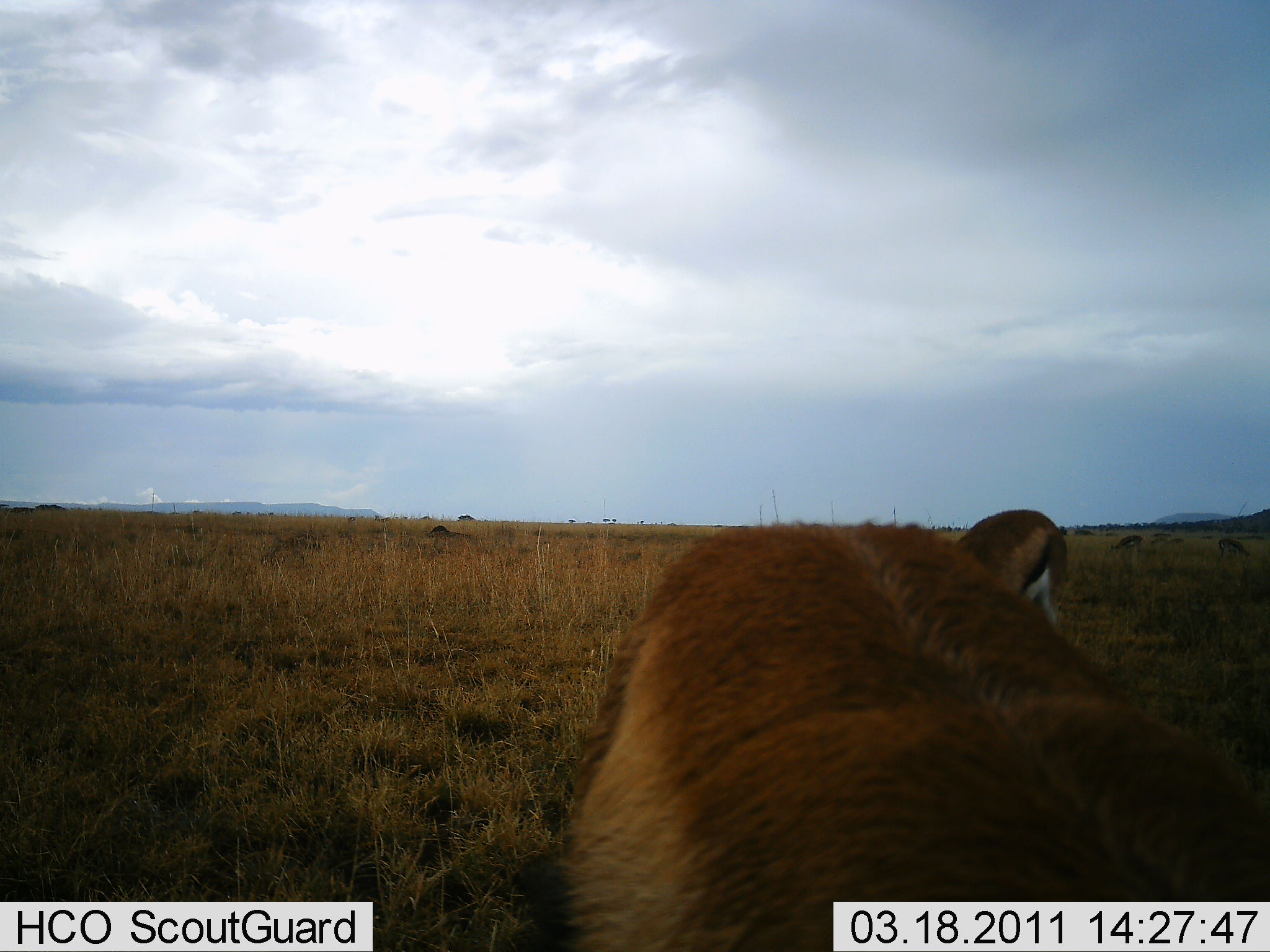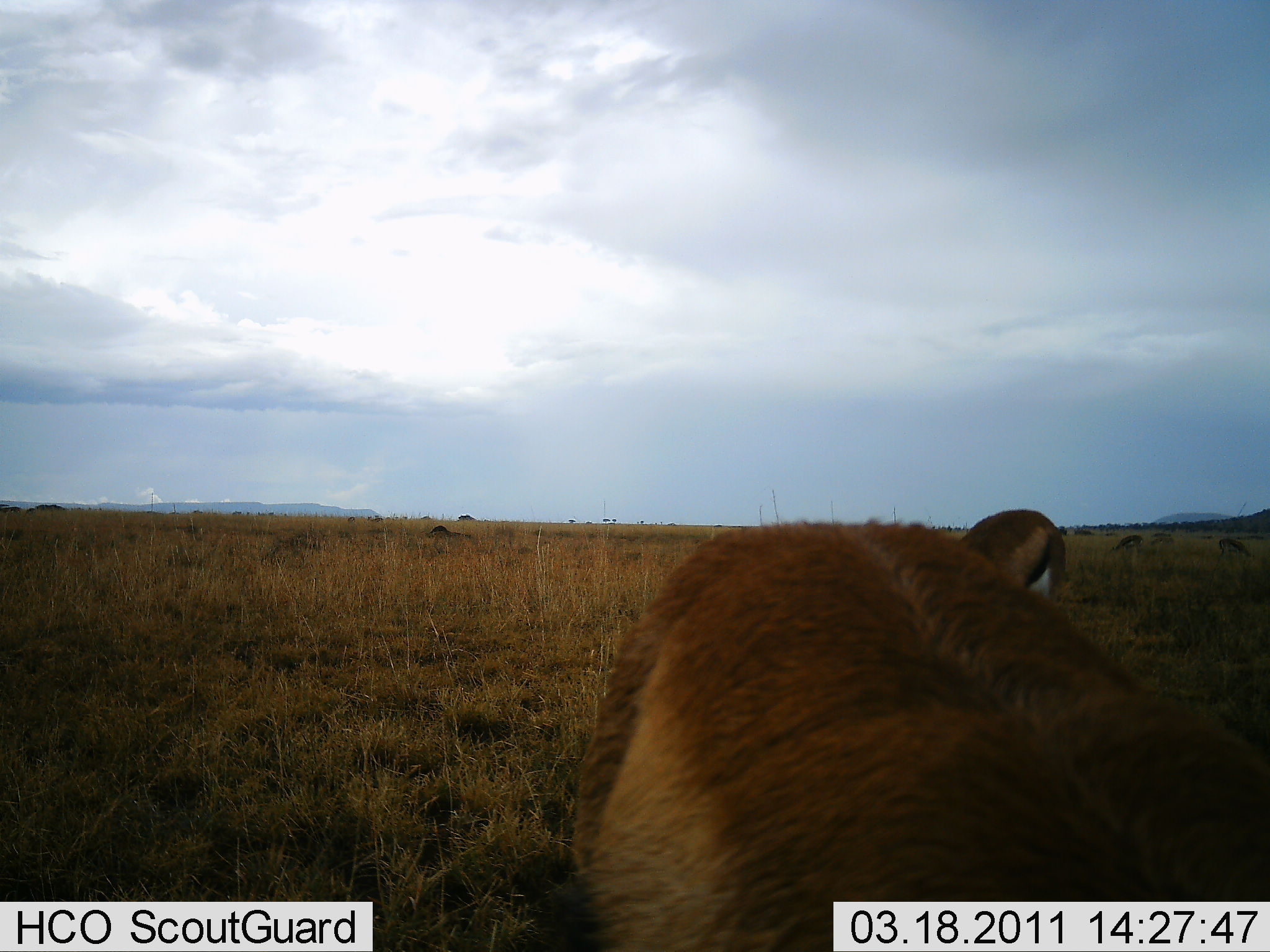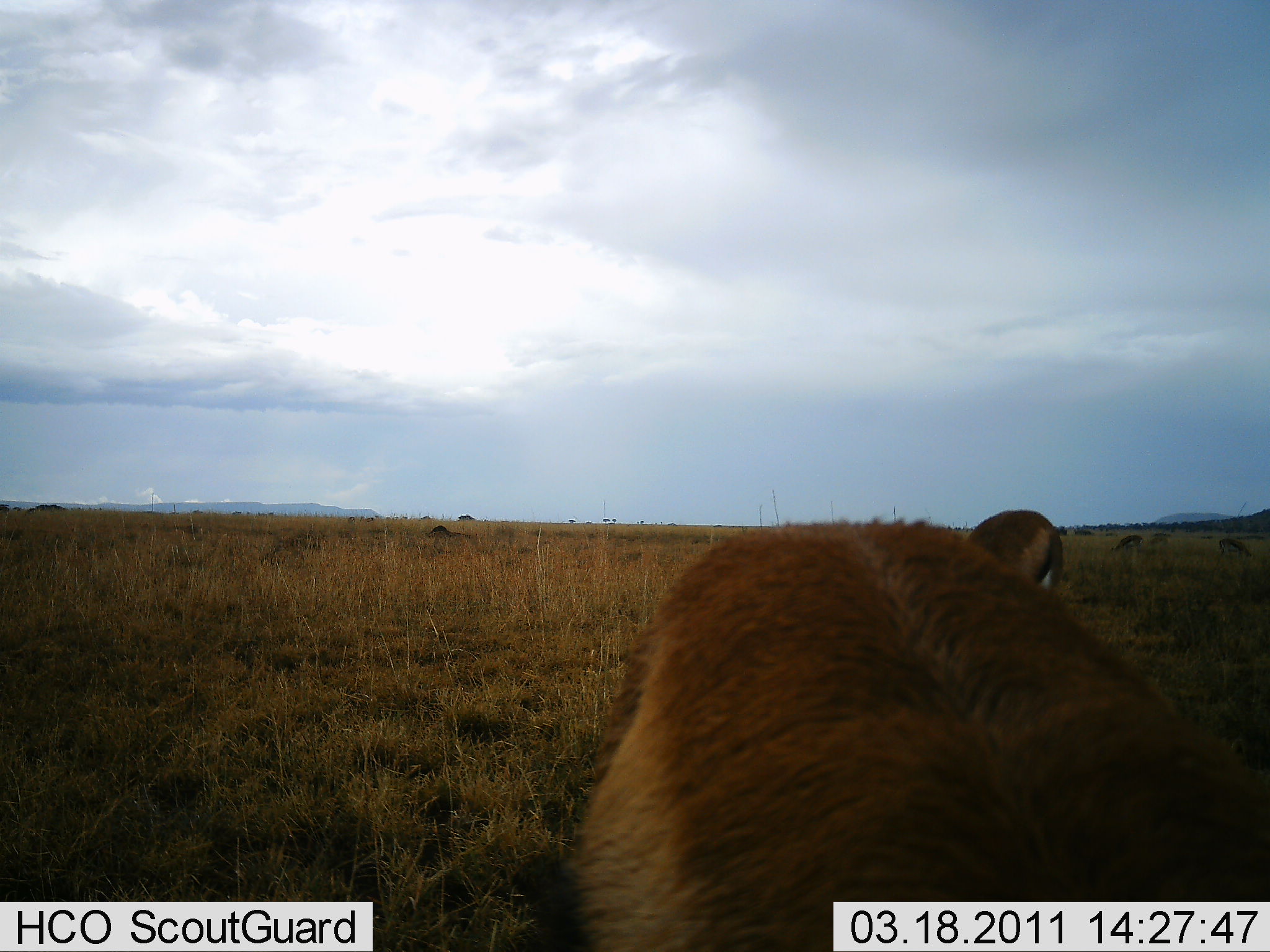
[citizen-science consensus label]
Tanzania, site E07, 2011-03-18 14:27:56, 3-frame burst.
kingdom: Animalia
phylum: Chordata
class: Mammalia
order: Artiodactyla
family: Bovidae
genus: Eudorcas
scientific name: Eudorcas thomsonii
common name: thomson's gazelle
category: gazellethomsons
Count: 2.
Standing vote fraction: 31%.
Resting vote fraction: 0%.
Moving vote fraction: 0%.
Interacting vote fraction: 0%.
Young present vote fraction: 0%.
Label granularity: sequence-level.